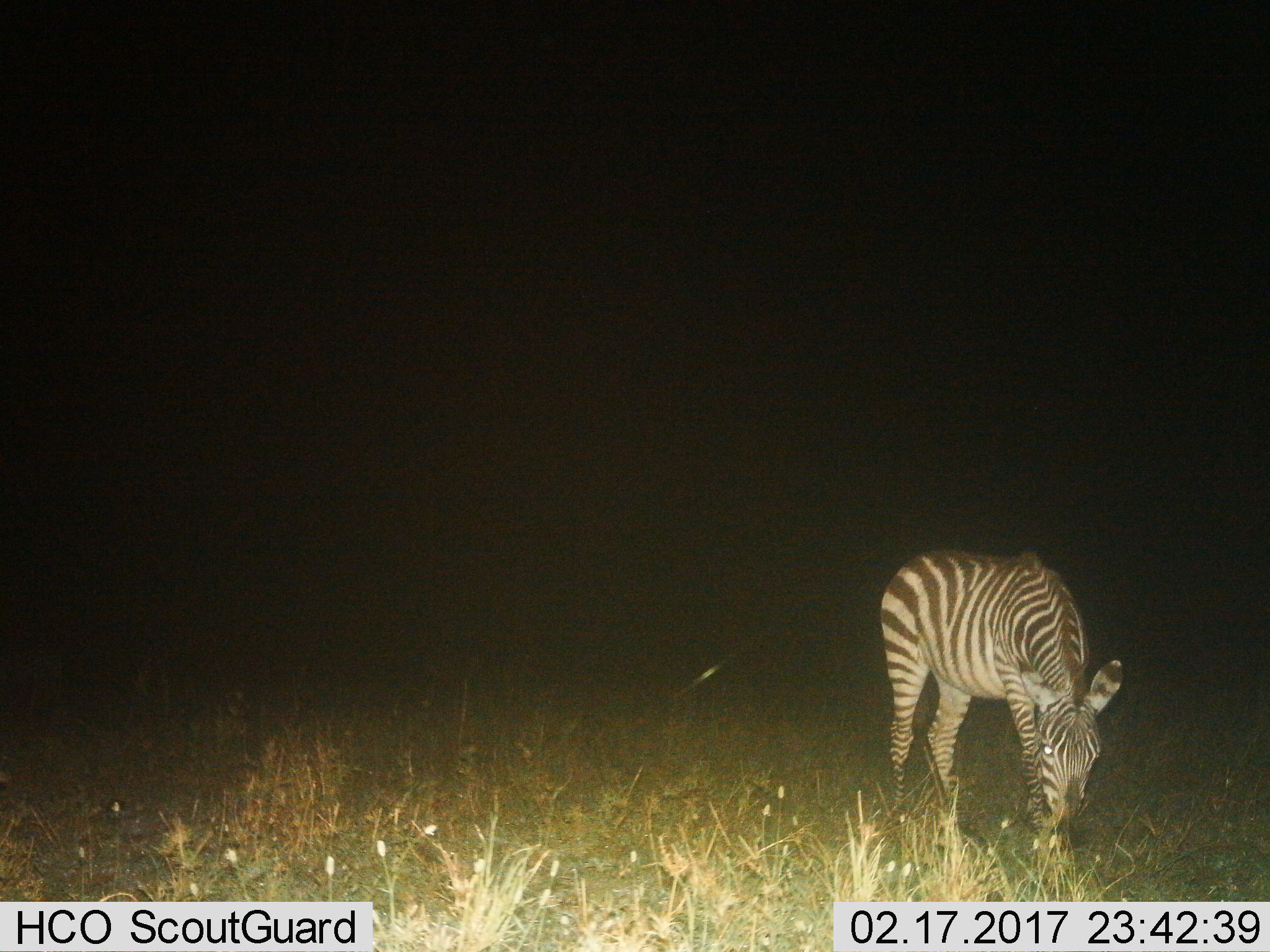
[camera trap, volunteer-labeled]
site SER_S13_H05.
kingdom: Animalia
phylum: Chordata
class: Mammalia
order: Perissodactyla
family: Equidae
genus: Equus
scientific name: Equus quagga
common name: plains zebra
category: zebraplains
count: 1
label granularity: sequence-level